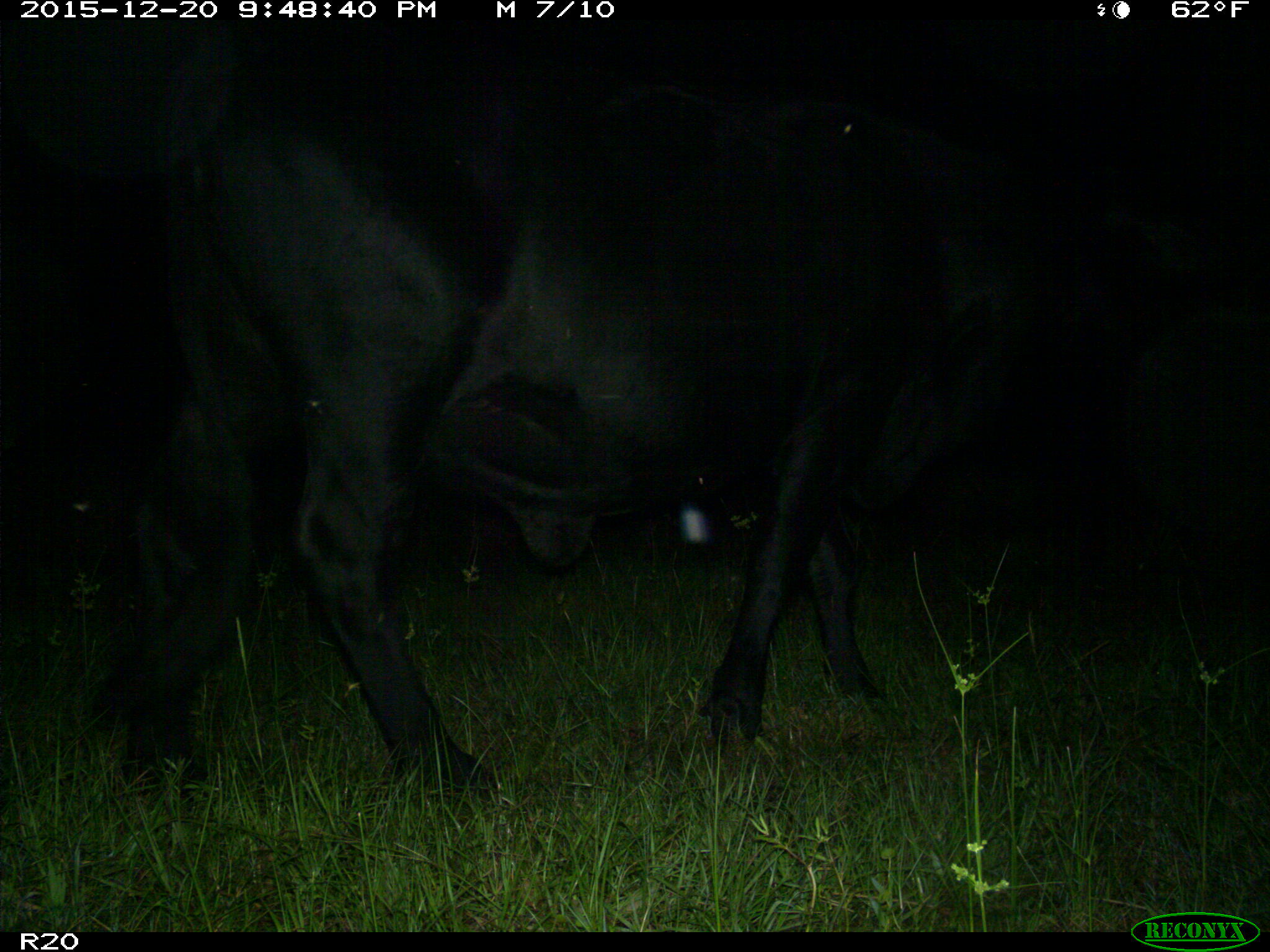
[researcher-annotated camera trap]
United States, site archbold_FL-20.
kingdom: Animalia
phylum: Chordata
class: Mammalia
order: Artiodactyla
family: Bovidae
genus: Bos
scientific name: Bos taurus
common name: domestic cow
Bos taurus (domestic cow).